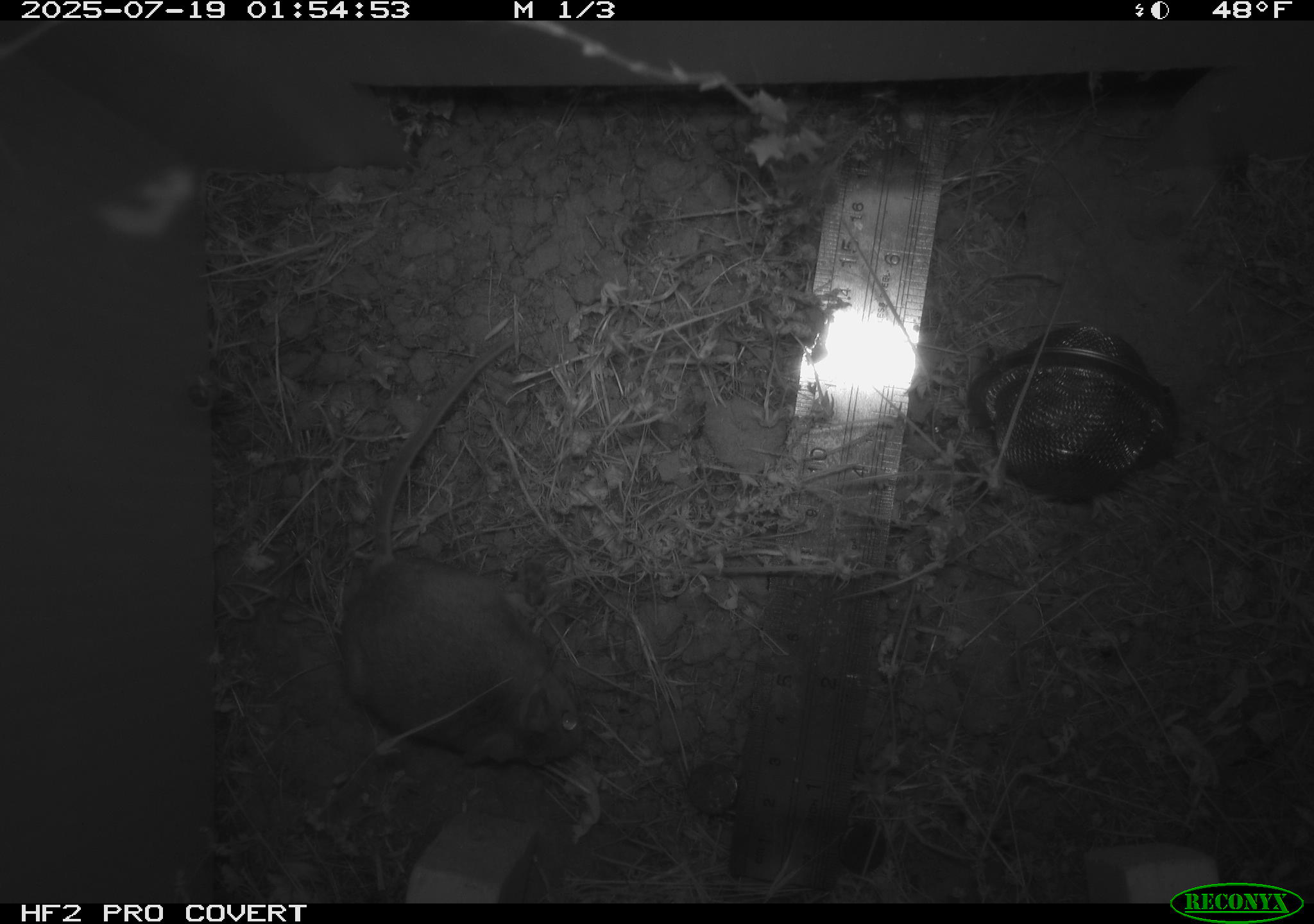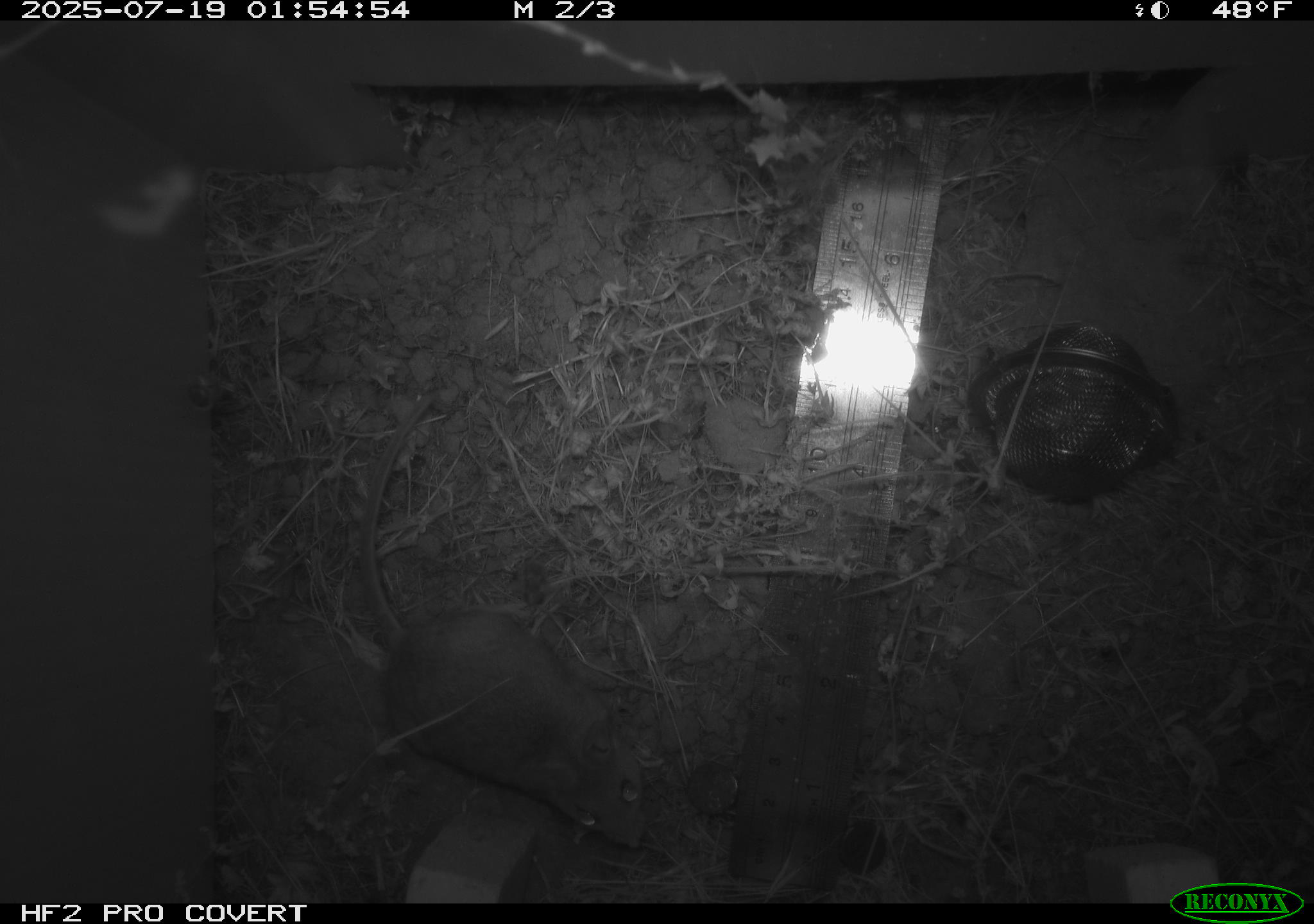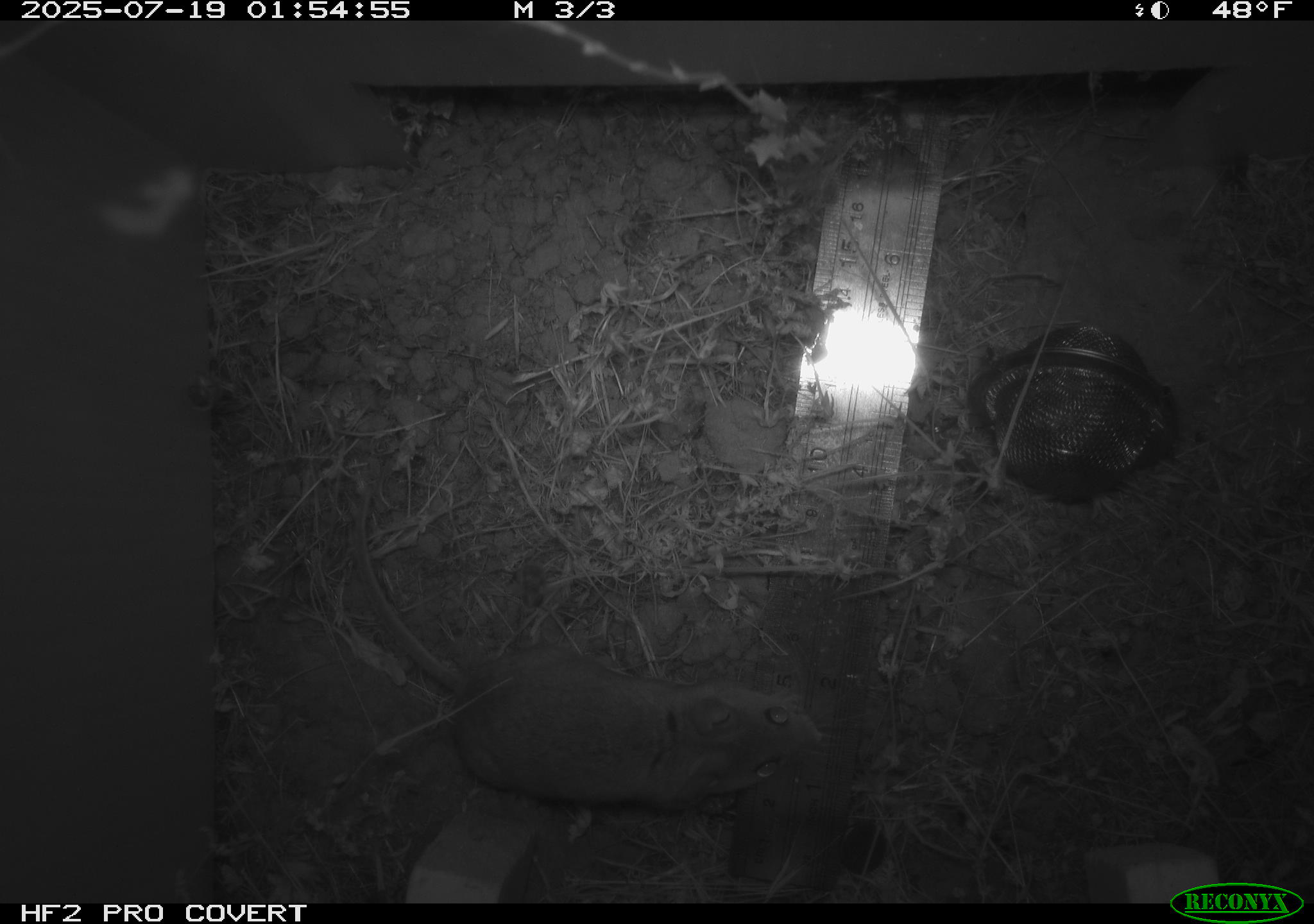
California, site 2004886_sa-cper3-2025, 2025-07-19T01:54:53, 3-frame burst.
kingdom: Animalia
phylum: Chordata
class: Mammalia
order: Rodentia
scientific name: Rodentia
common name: rodent